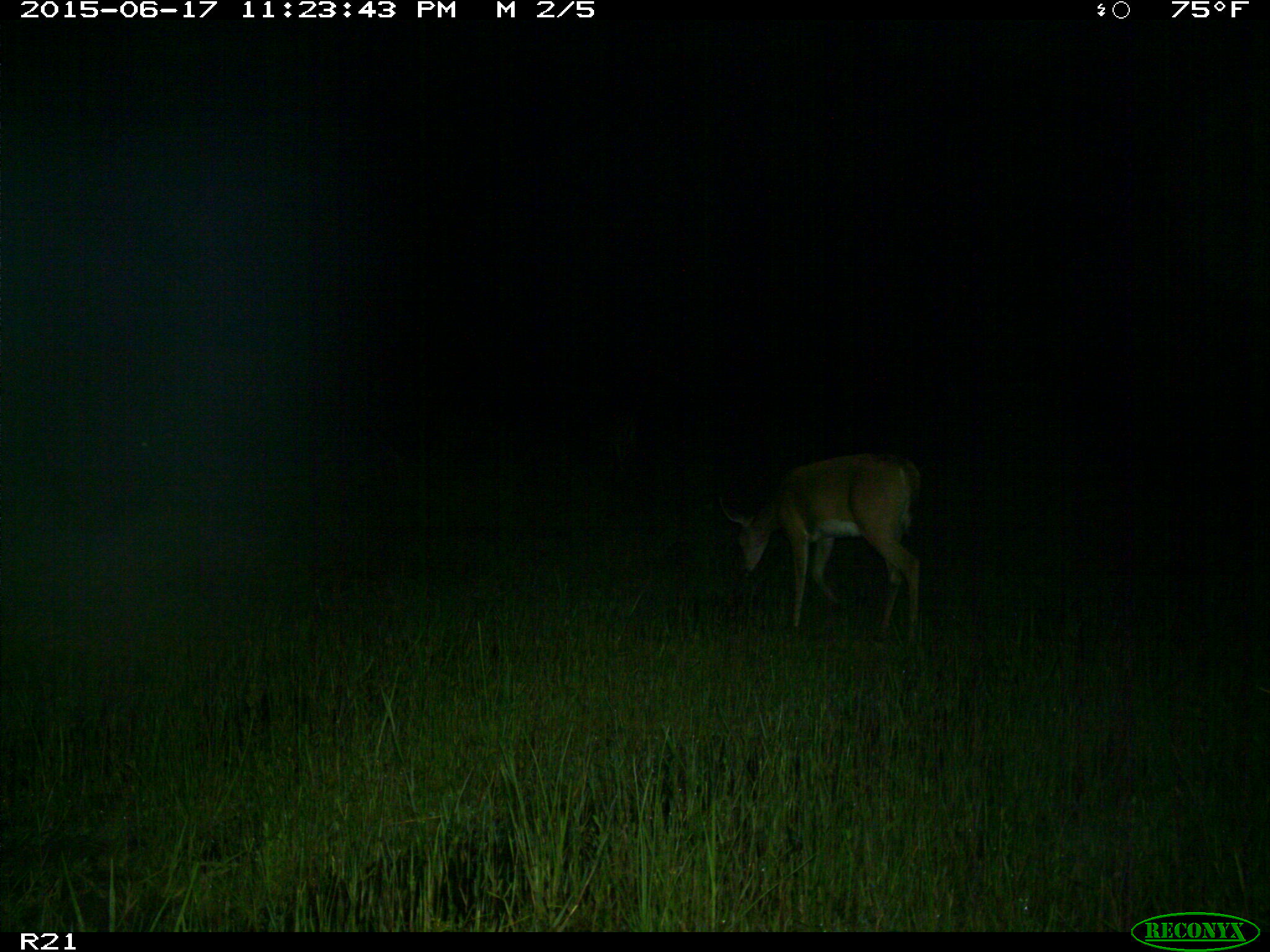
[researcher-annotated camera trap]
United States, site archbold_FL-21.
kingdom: Animalia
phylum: Chordata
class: Mammalia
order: Artiodactyla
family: Cervidae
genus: Odocoileus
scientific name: Odocoileus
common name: deer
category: unidentified deer